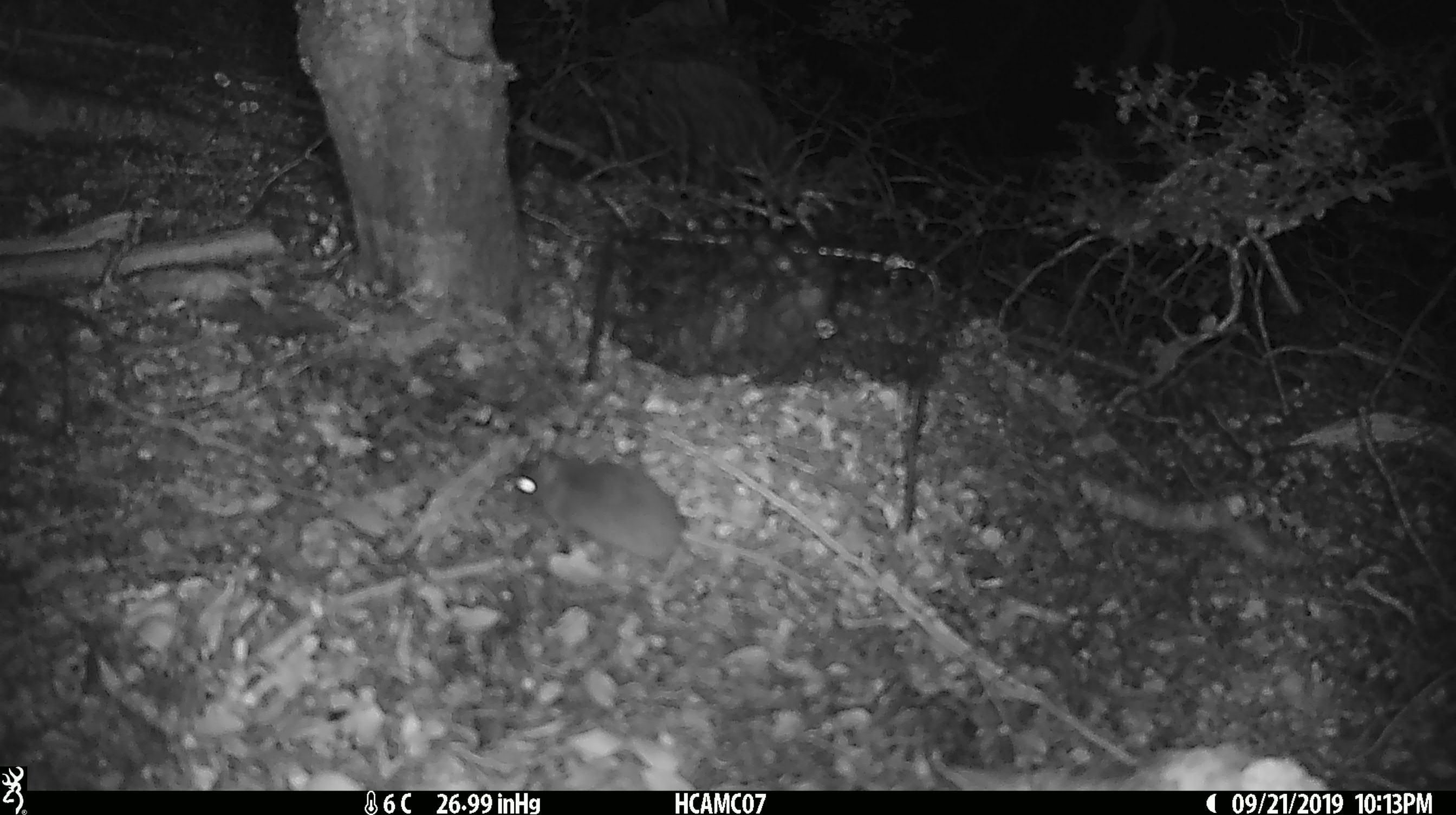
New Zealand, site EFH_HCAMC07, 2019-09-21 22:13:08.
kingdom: Animalia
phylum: Chordata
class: Mammalia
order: Rodentia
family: Muridae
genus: Mus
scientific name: Mus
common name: mouse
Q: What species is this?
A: Mouse (Mus).